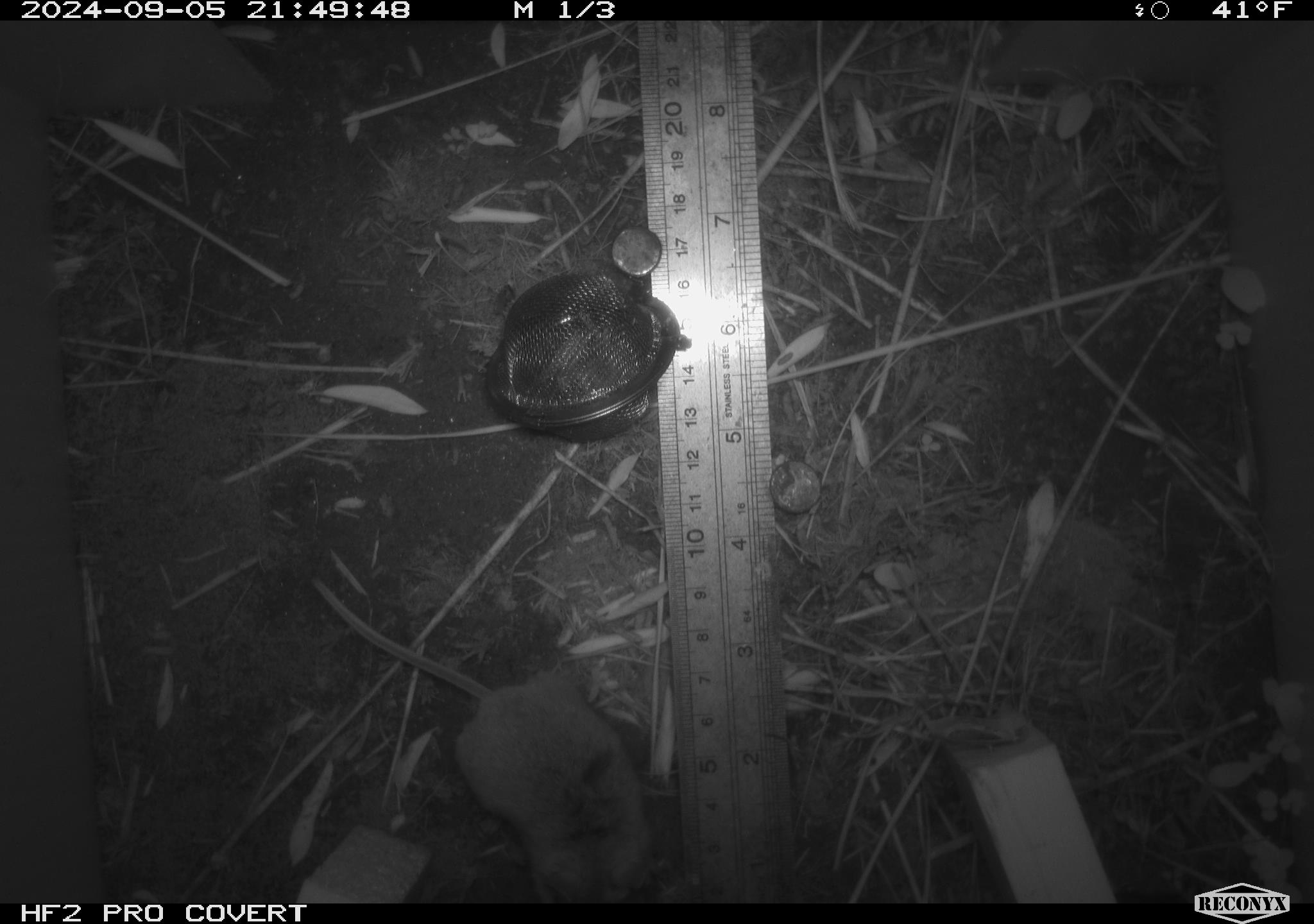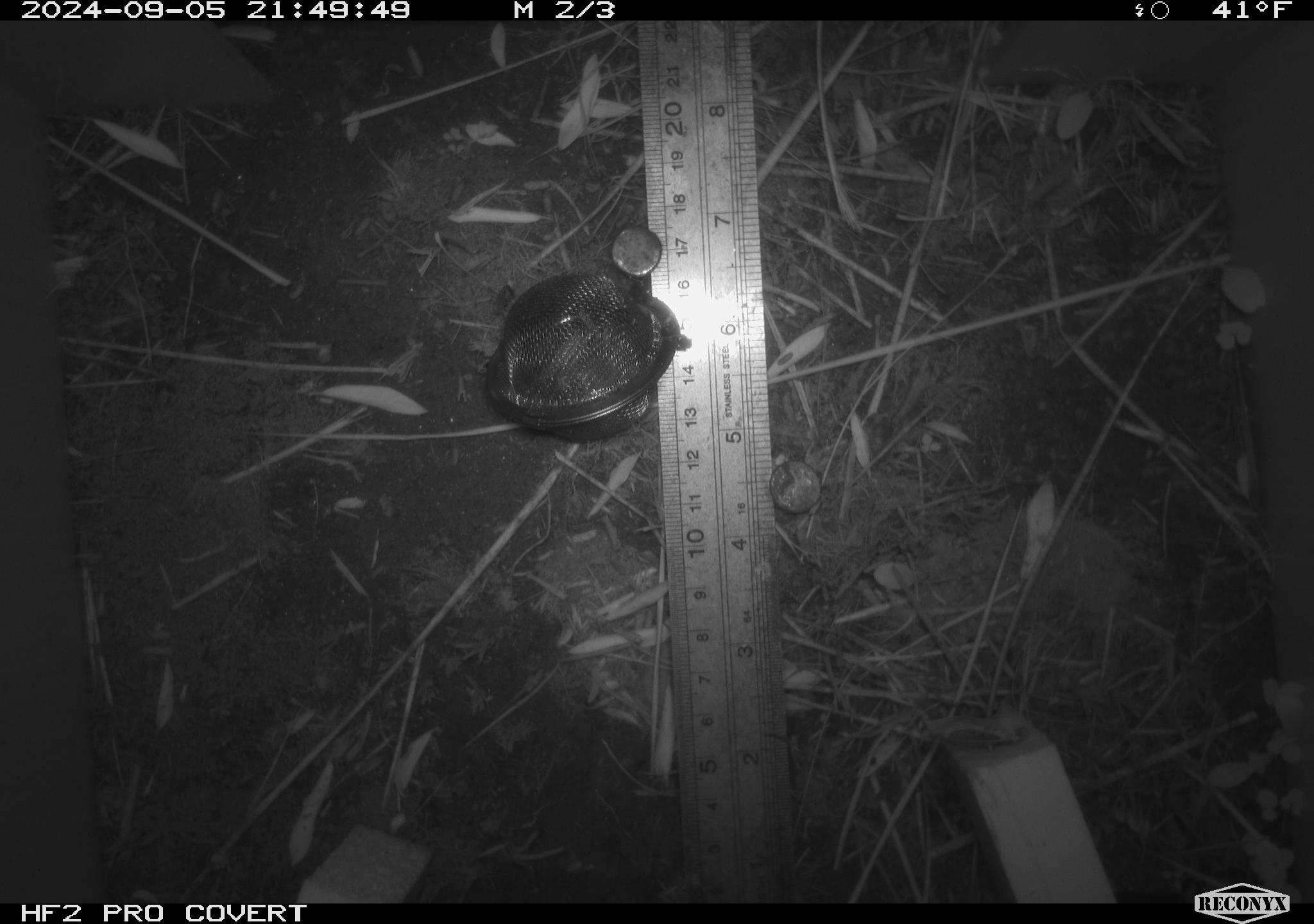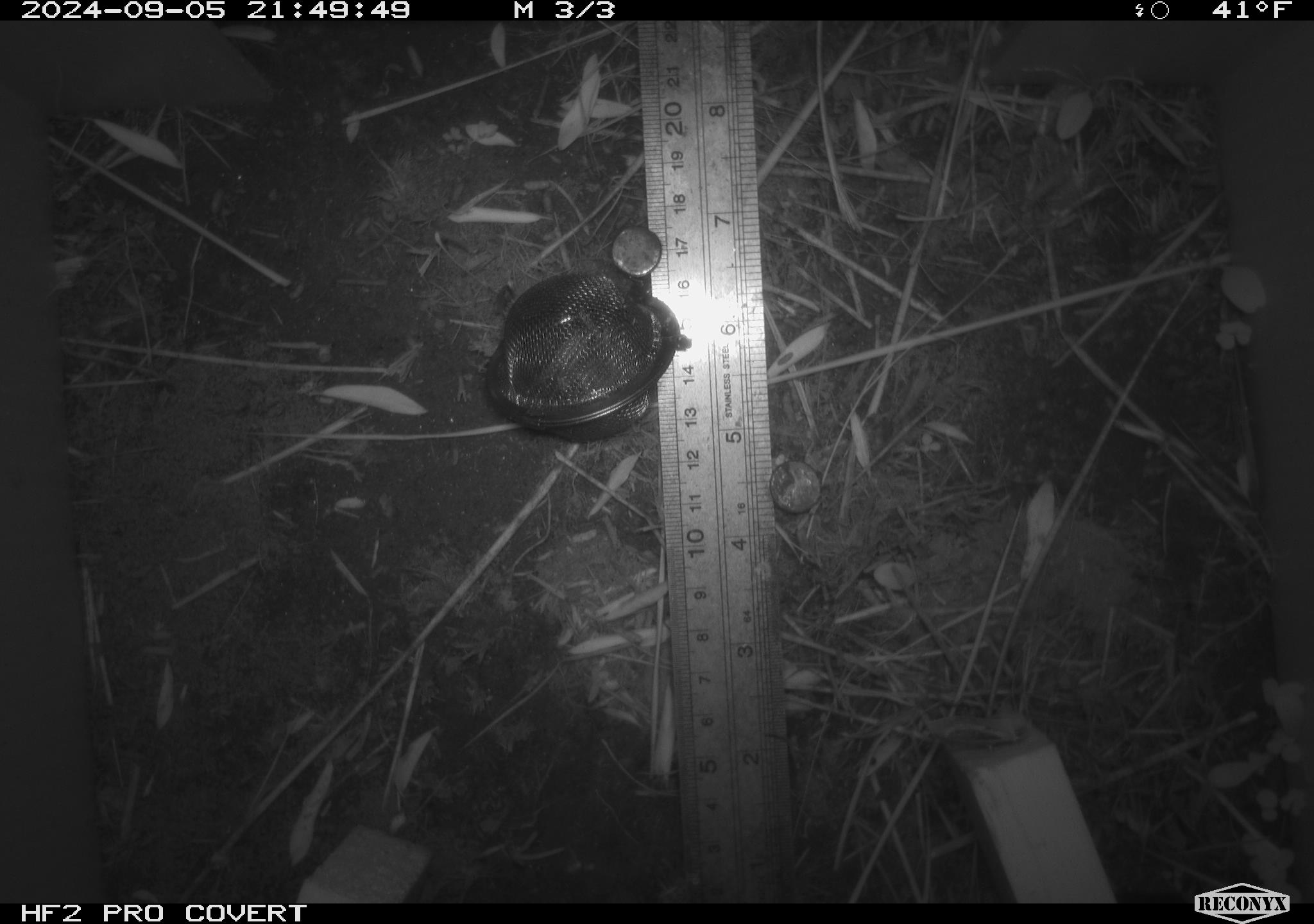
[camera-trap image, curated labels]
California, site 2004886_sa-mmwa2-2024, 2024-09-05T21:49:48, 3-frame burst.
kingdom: Animalia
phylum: Chordata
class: Mammalia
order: Rodentia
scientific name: Rodentia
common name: mouse species